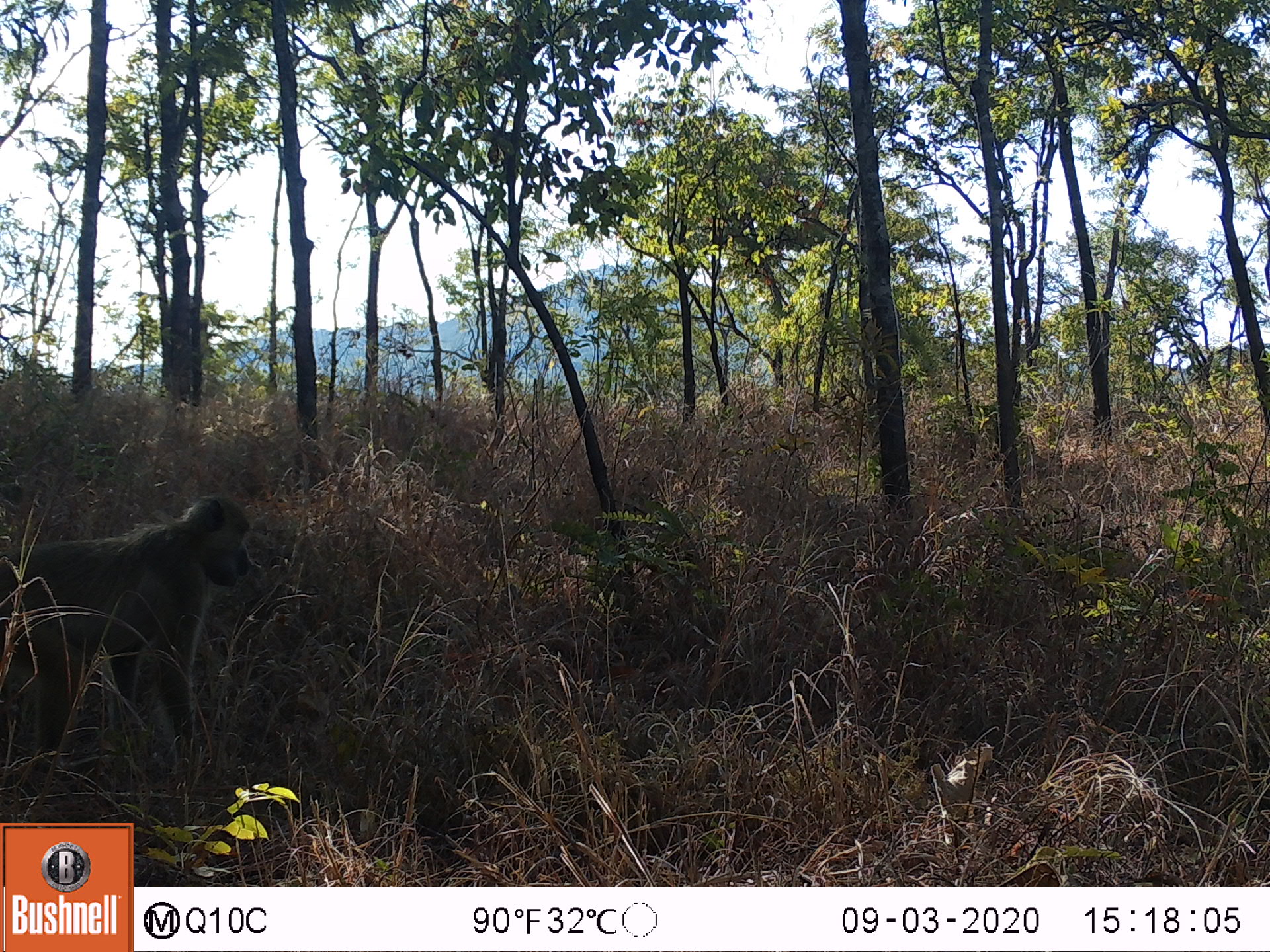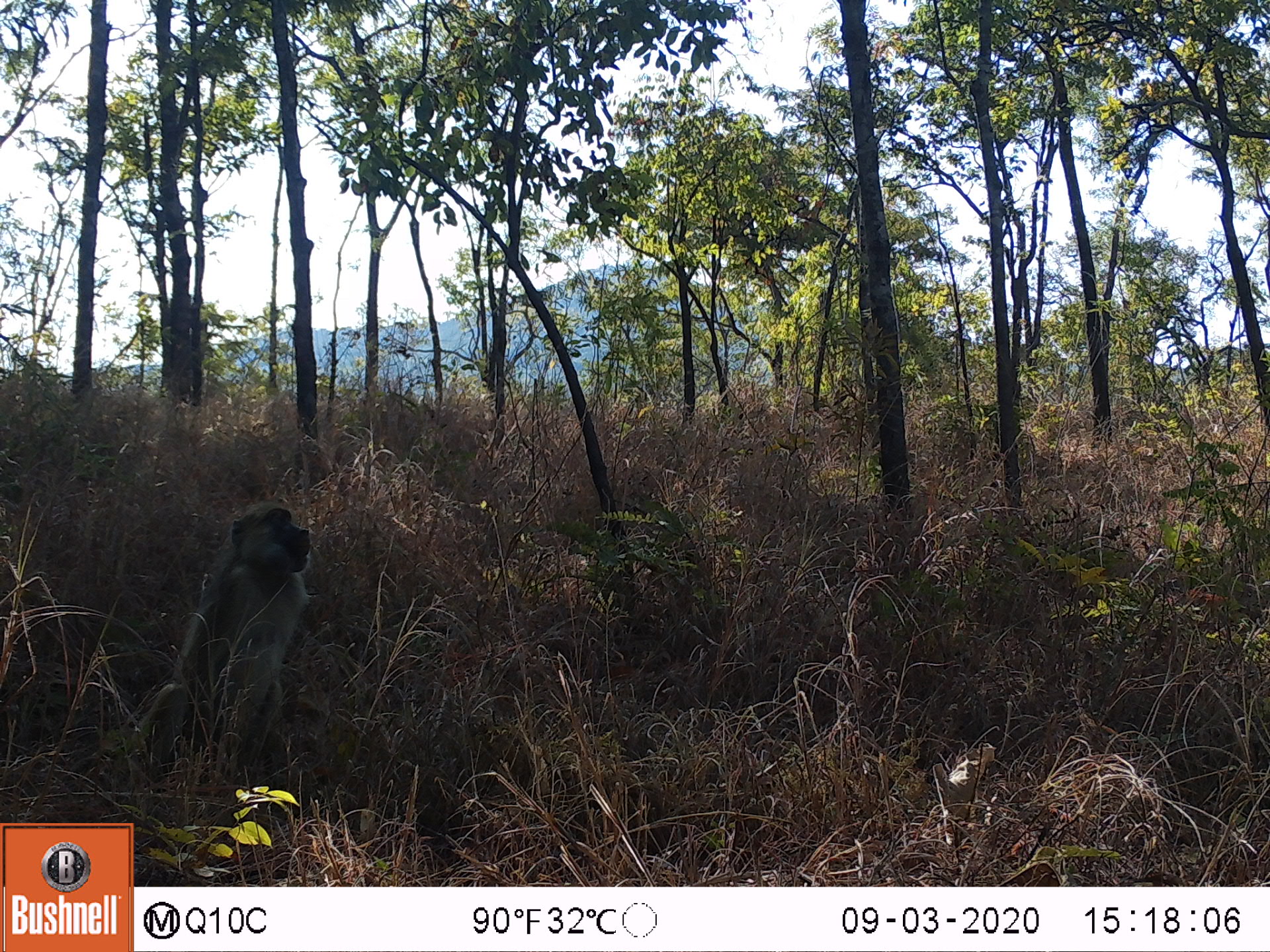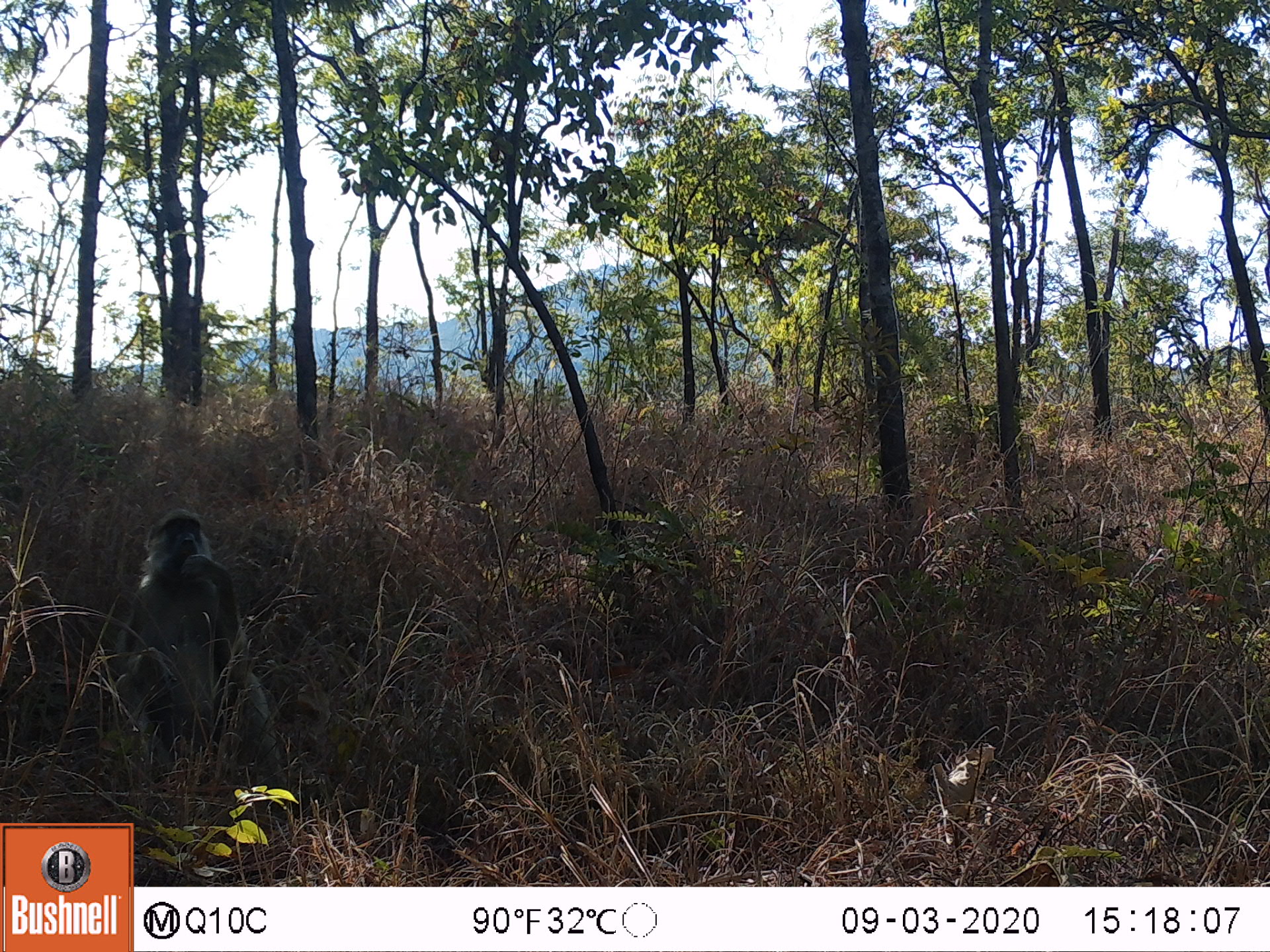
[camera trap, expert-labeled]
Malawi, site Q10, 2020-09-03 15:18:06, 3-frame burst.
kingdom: Animalia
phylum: Chordata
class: Mammalia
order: Primates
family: Cercopithecidae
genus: Papio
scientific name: Papio cynocephalus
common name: yellow baboon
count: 1